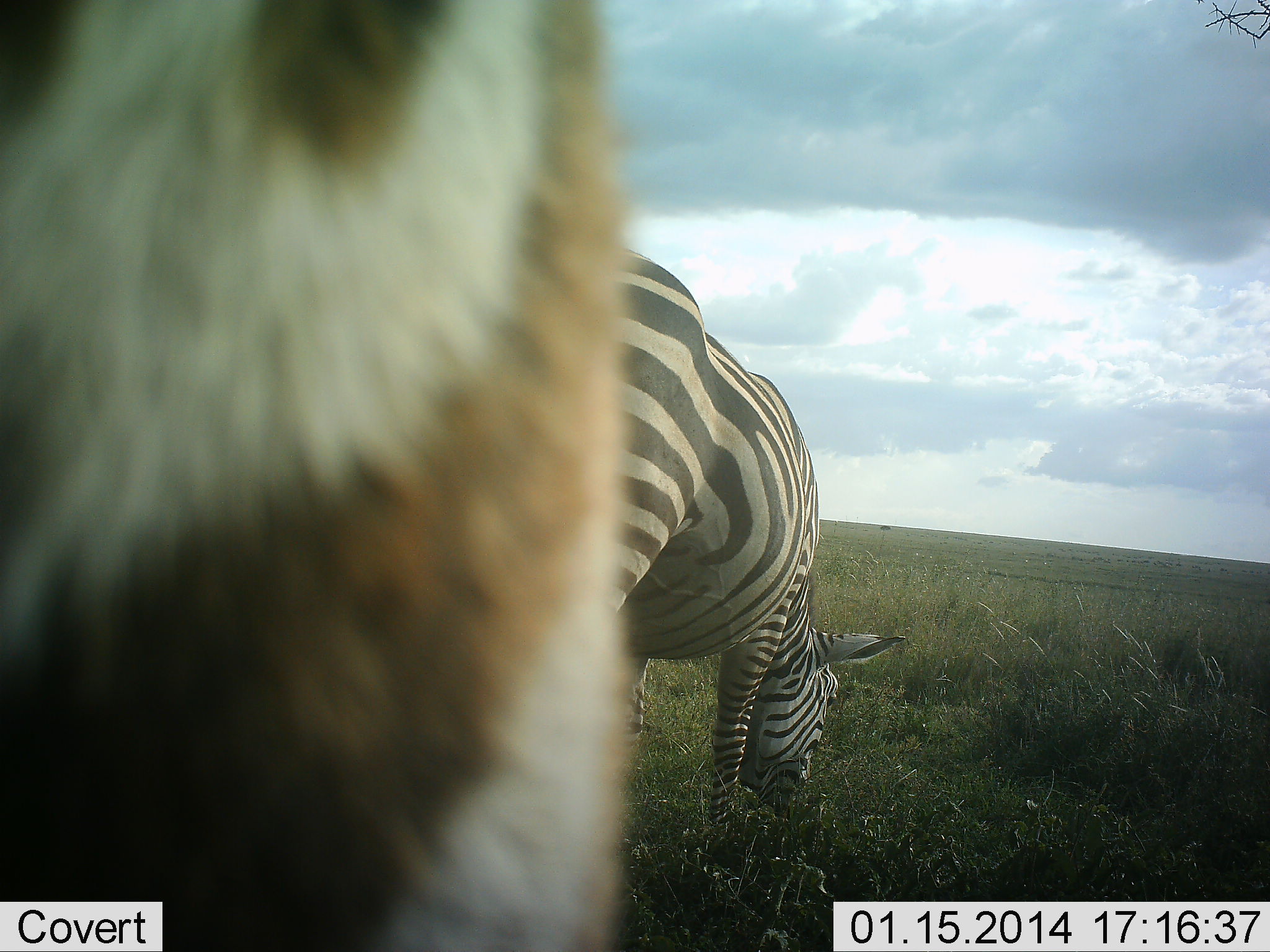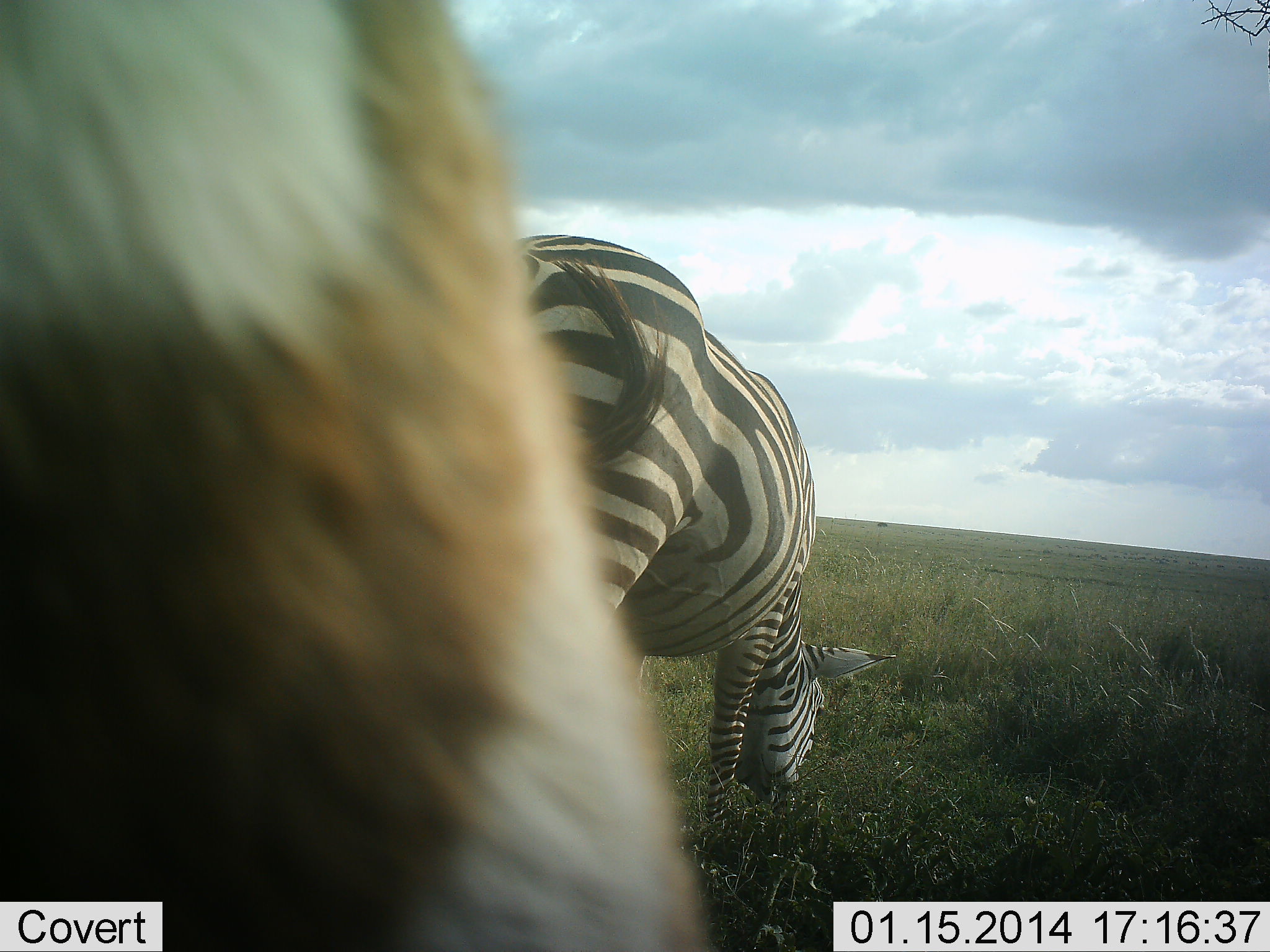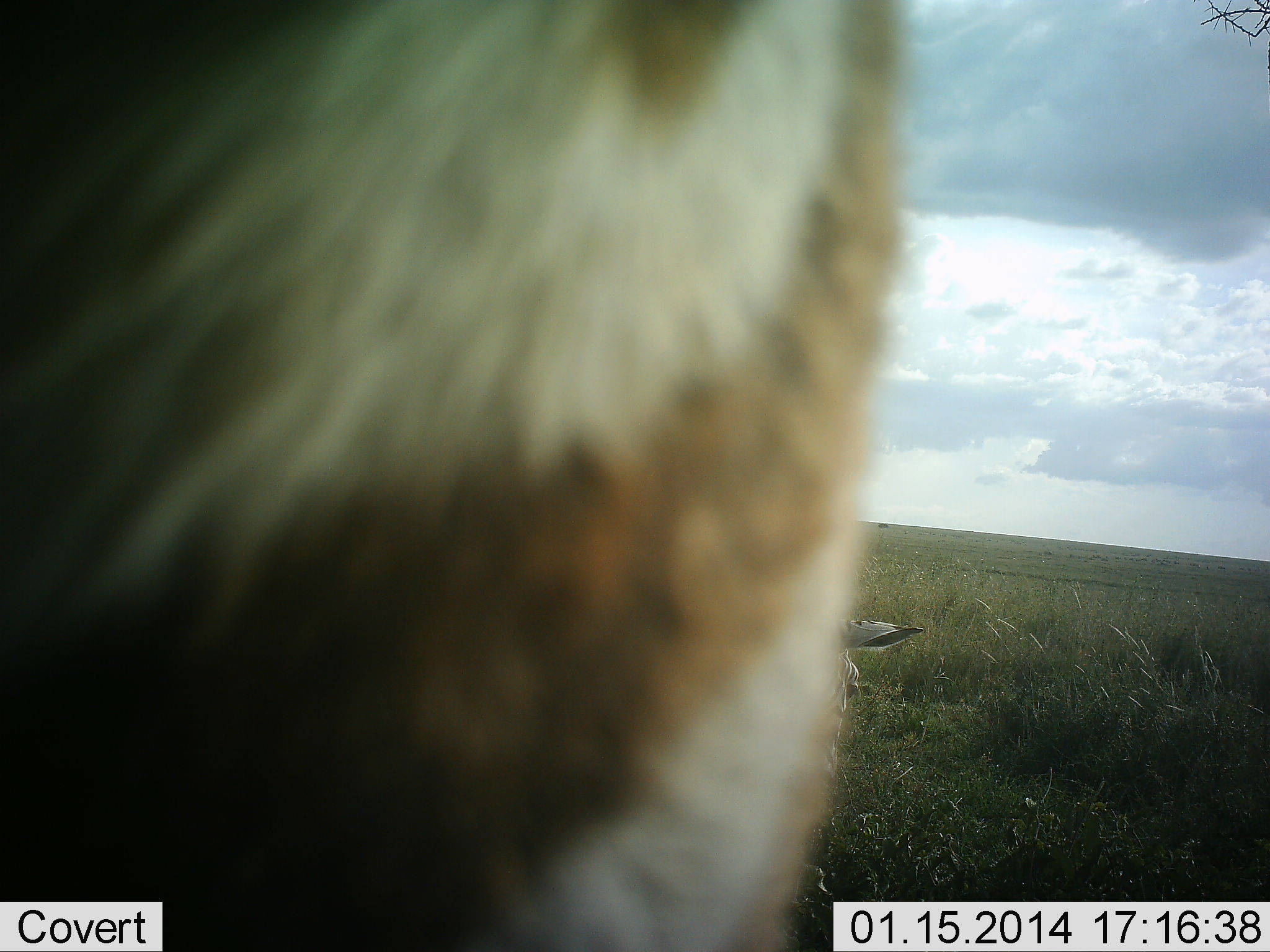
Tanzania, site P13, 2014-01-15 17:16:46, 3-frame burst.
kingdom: Animalia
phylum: Chordata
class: Mammalia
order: Perissodactyla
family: Equidae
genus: Equus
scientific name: Equus quagga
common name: plains zebra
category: zebra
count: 2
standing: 20%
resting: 0%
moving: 10%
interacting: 0%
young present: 0%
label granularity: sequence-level